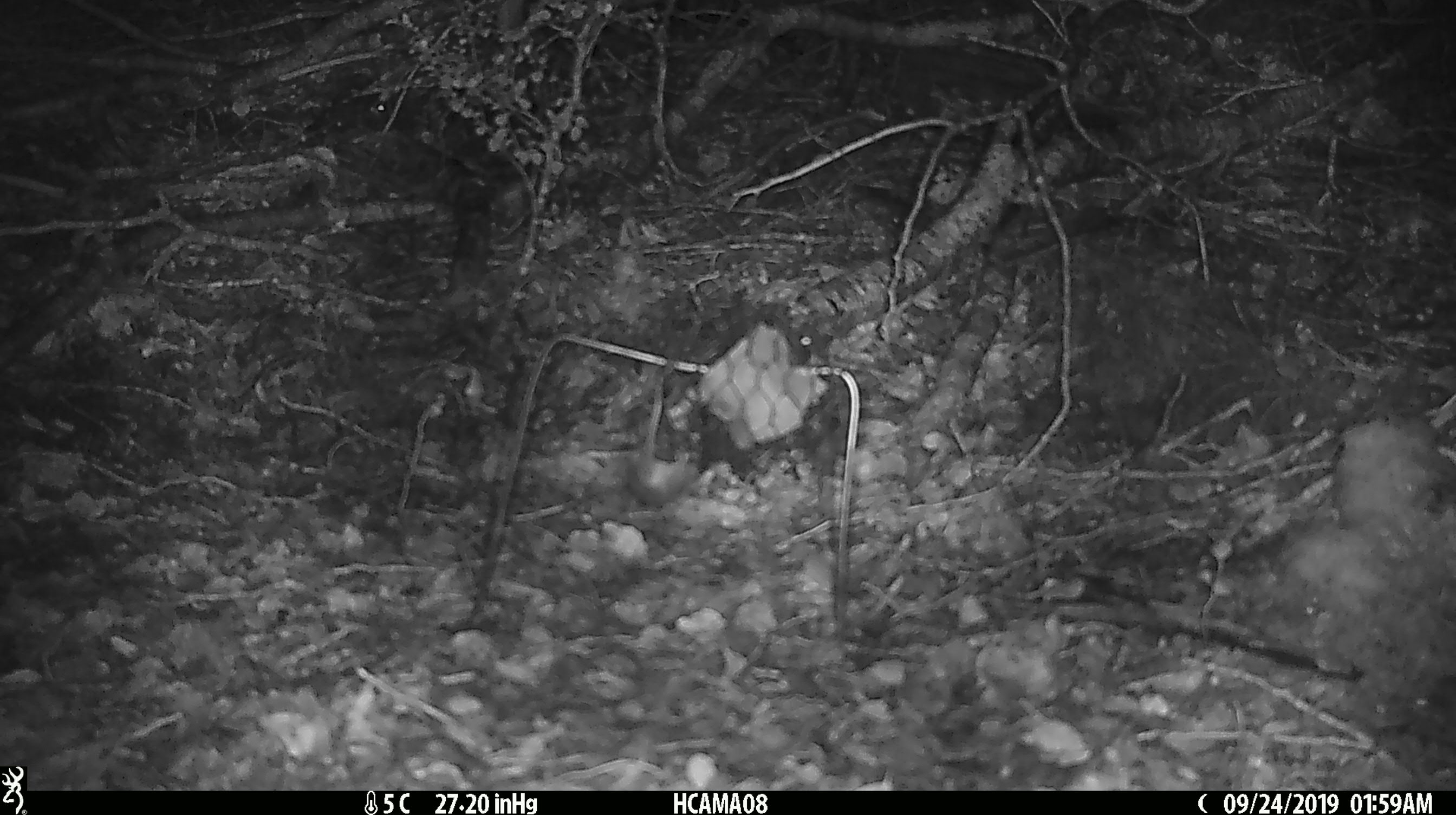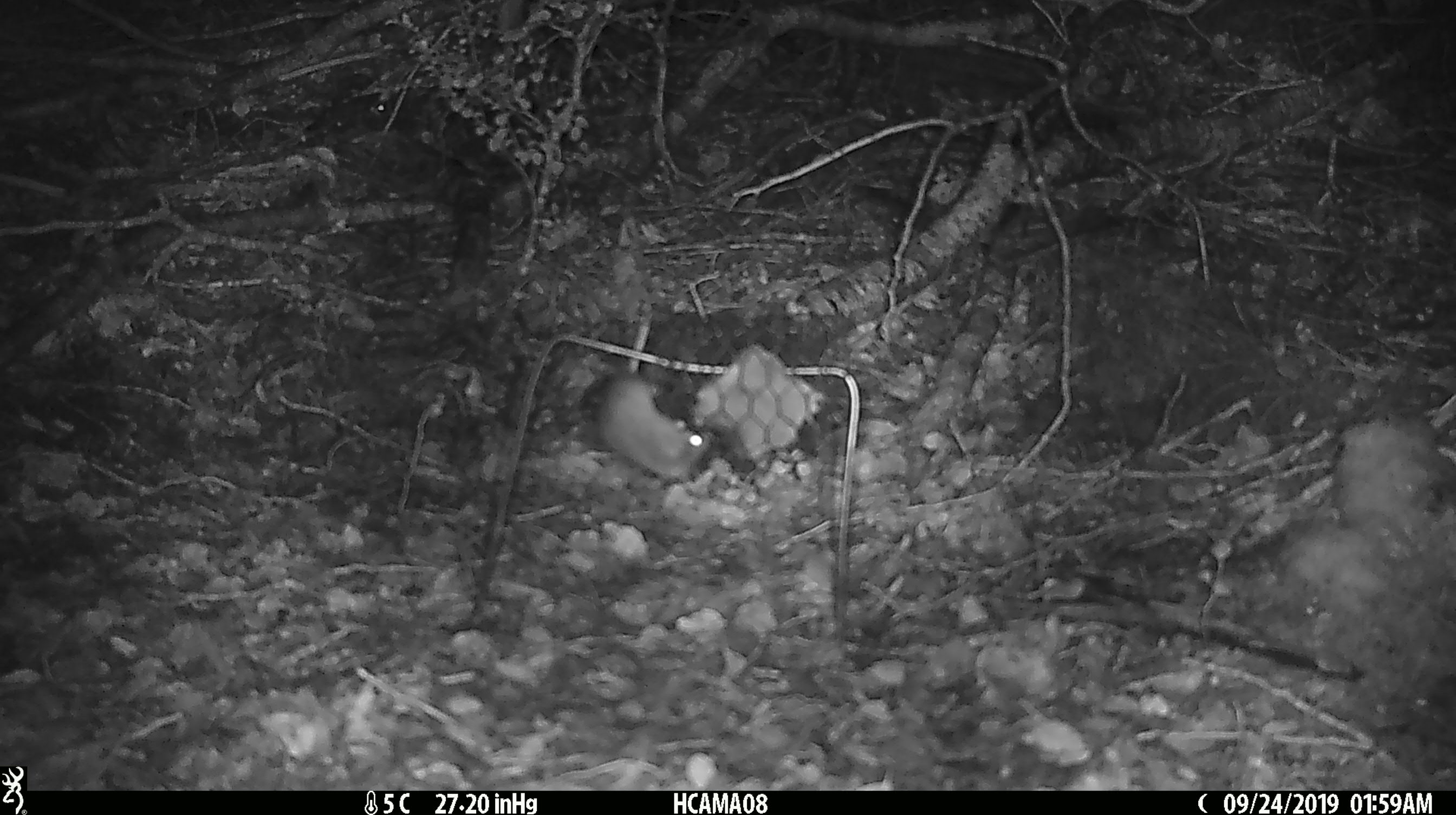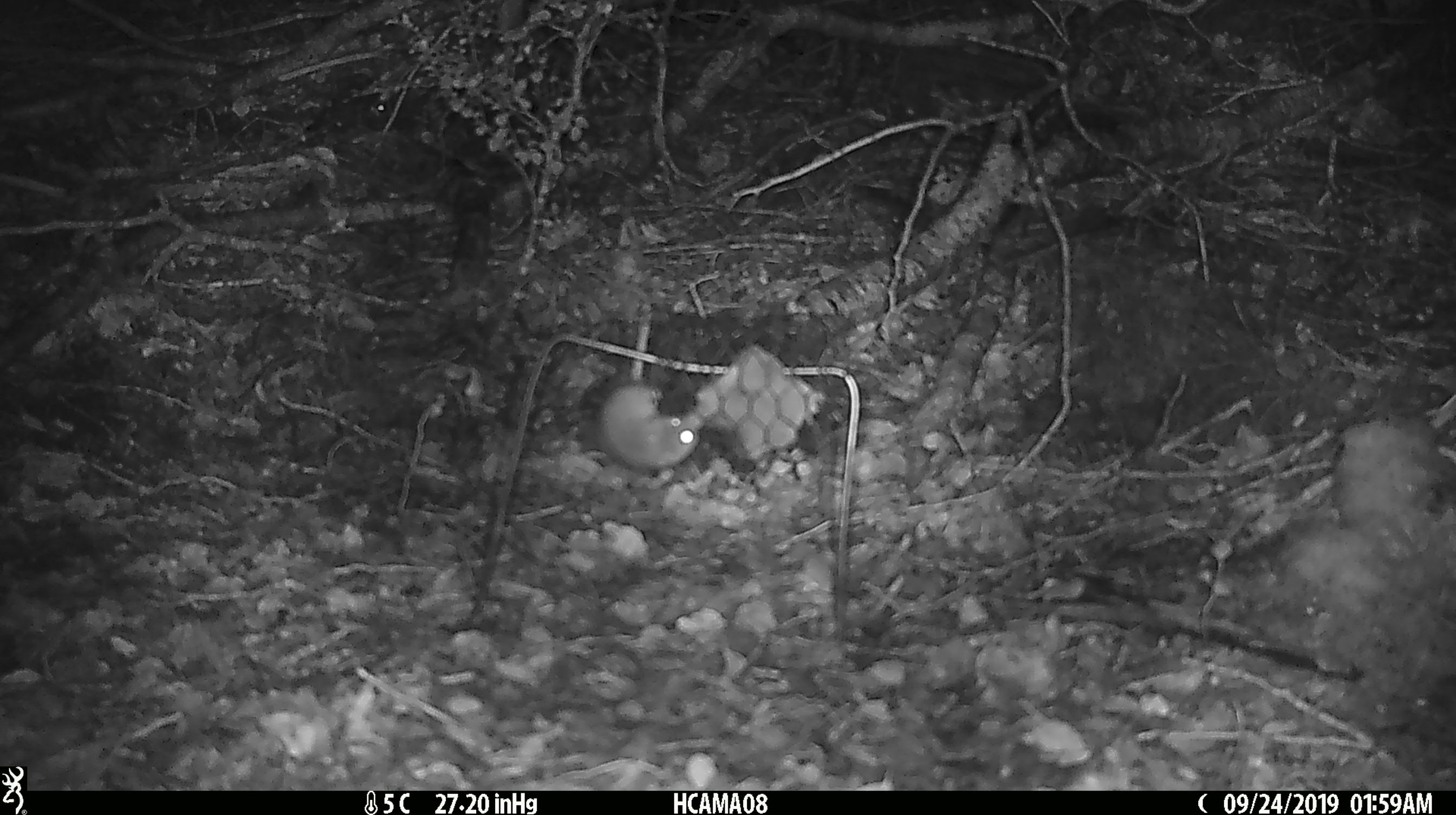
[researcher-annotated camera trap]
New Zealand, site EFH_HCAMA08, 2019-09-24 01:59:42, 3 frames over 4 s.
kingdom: Animalia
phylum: Chordata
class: Mammalia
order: Rodentia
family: Muridae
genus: Mus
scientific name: Mus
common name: mouse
Mouse (Mus).